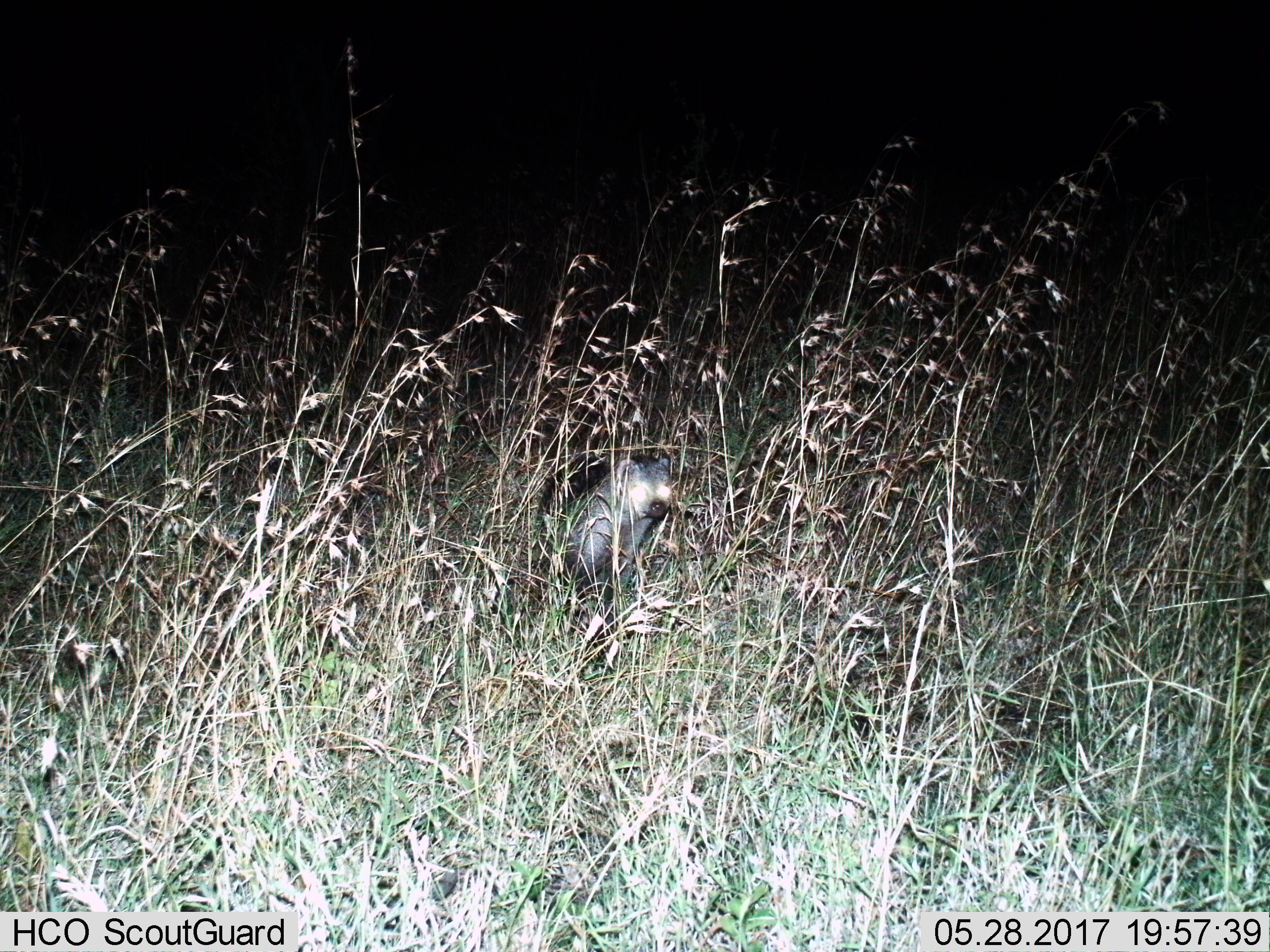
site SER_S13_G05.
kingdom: Animalia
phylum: Chordata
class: Mammalia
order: Carnivora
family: Herpestidae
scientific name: Herpestidae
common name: mongoose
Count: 1.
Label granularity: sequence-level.